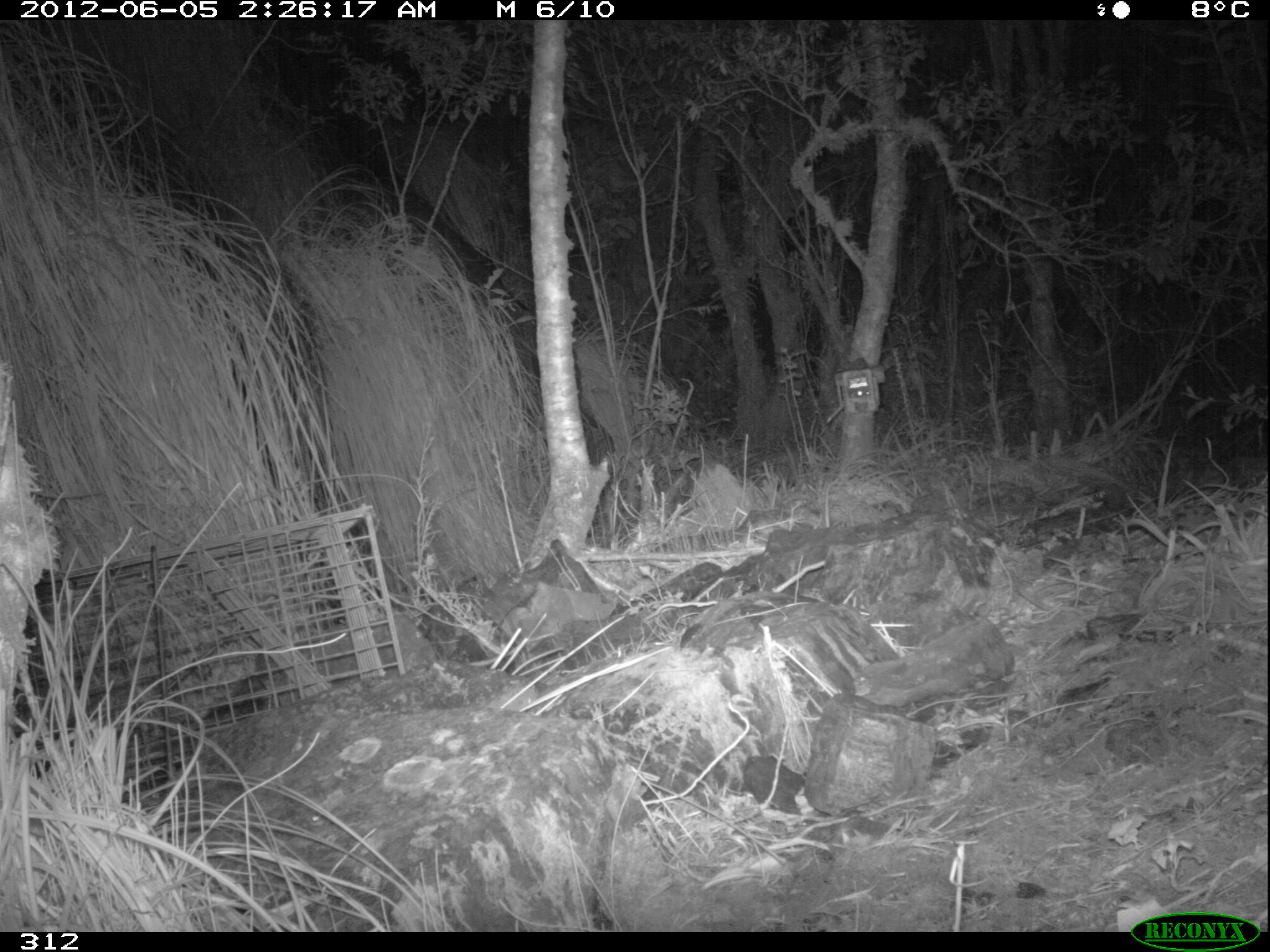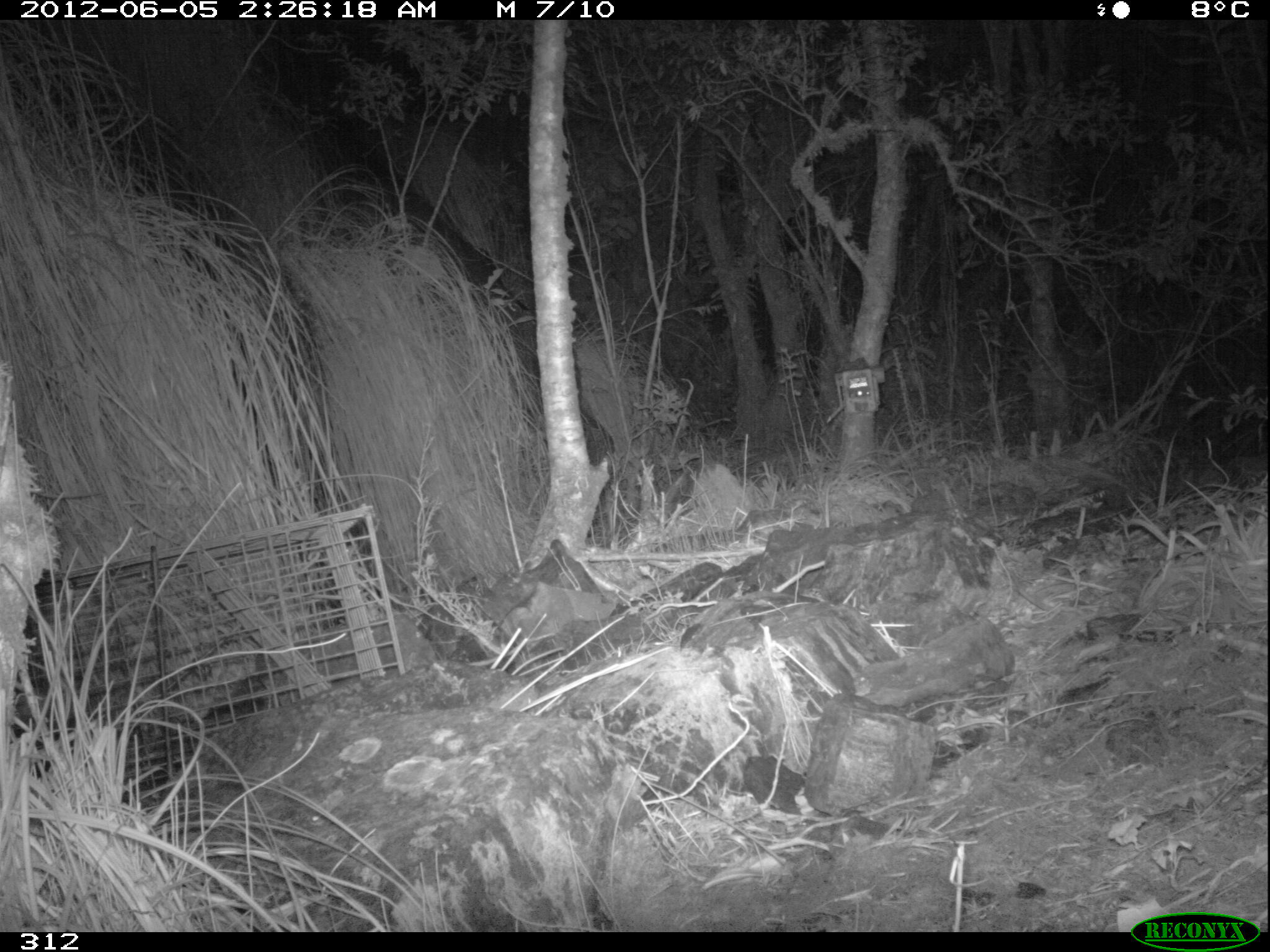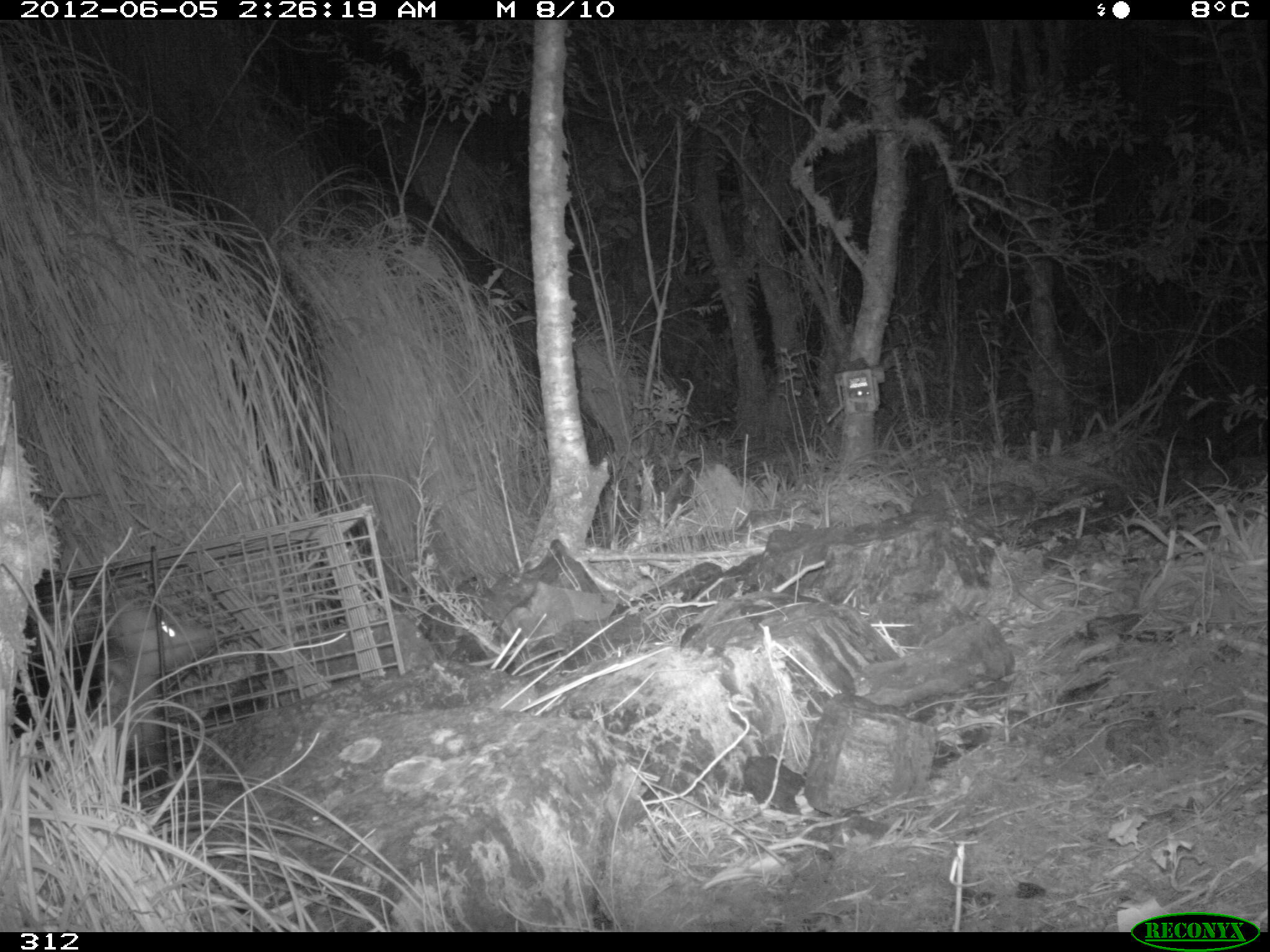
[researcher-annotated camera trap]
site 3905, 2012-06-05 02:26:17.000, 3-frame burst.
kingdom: Animalia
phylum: Chordata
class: Mammalia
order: Didelphimorphia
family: Didelphidae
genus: Didelphis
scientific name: Didelphis pernigra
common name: andean white-eared opossum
Didelphis pernigra (andean white-eared opossum).